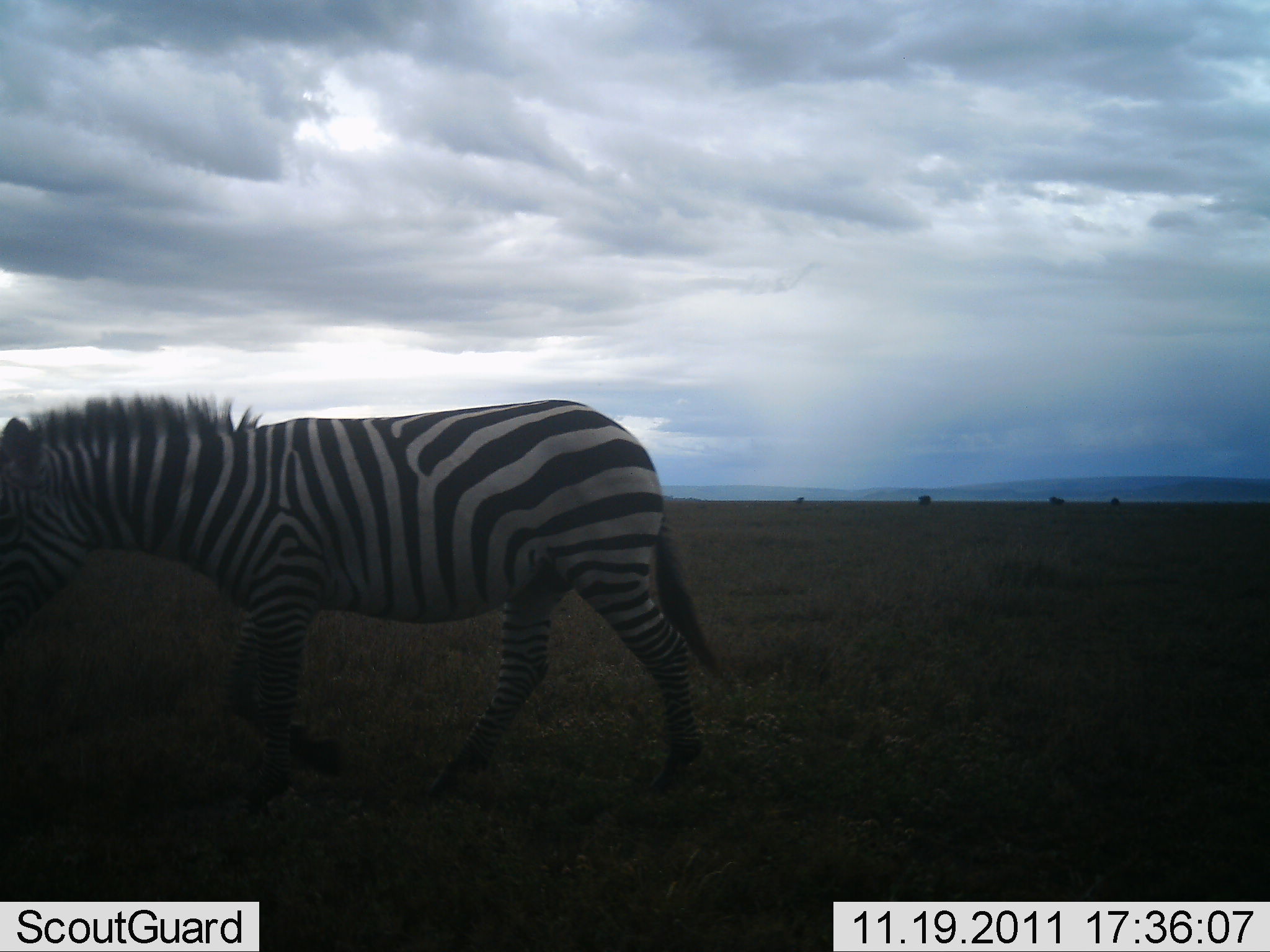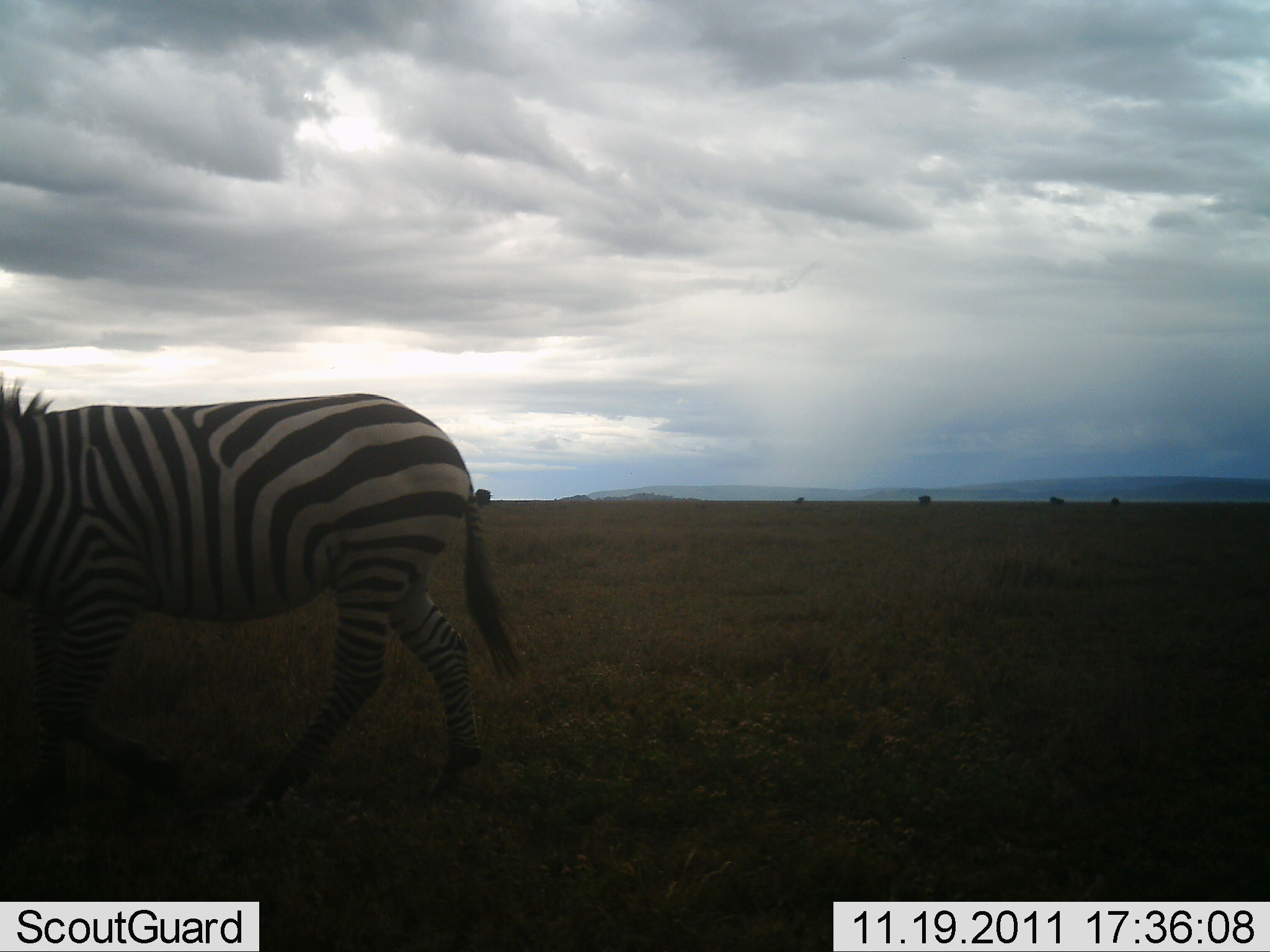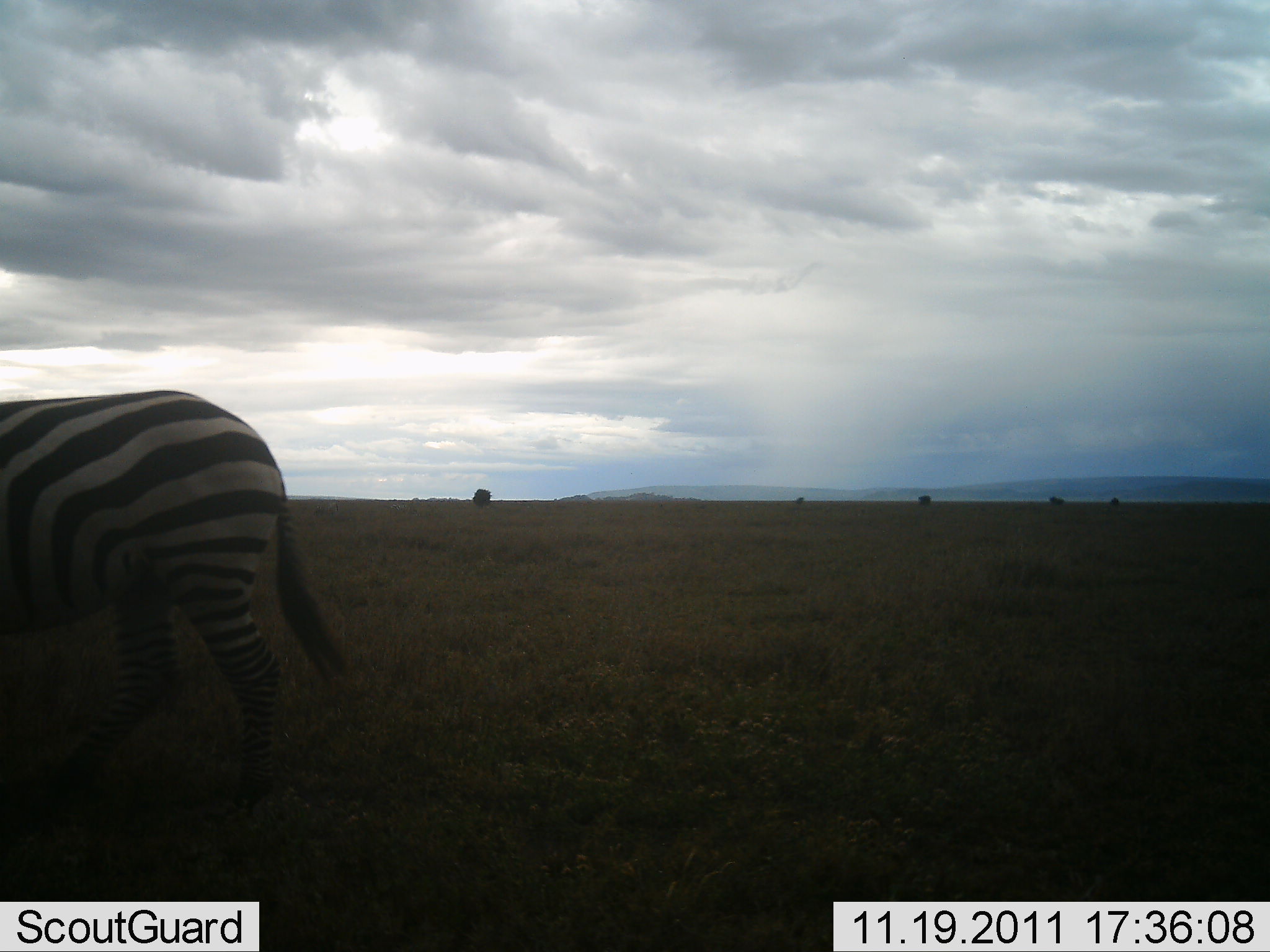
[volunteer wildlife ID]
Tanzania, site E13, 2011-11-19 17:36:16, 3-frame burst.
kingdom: Animalia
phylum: Chordata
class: Mammalia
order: Perissodactyla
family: Equidae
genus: Equus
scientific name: Equus quagga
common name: plains zebra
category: zebra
Zebra (plains zebra) (Equus quagga), count 1. Behavior (volunteer vote fractions): standing 0%, resting 0%, moving 100%, interacting 0%. Young present (vote fraction): 0%. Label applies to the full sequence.